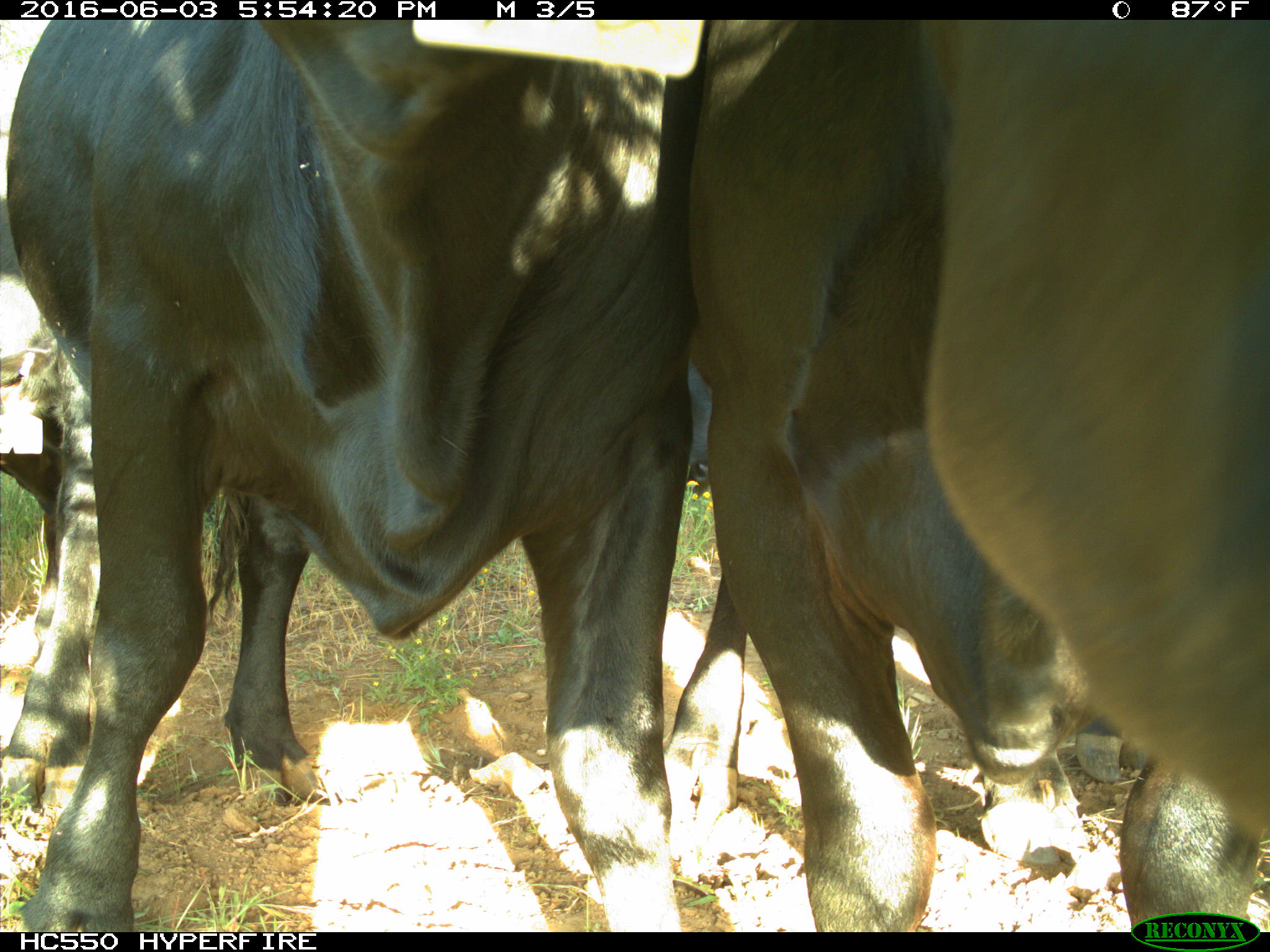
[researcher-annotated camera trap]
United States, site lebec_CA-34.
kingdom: Animalia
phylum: Chordata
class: Mammalia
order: Artiodactyla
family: Bovidae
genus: Bos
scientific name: Bos taurus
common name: domestic cow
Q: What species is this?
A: Bos taurus (domestic cow).